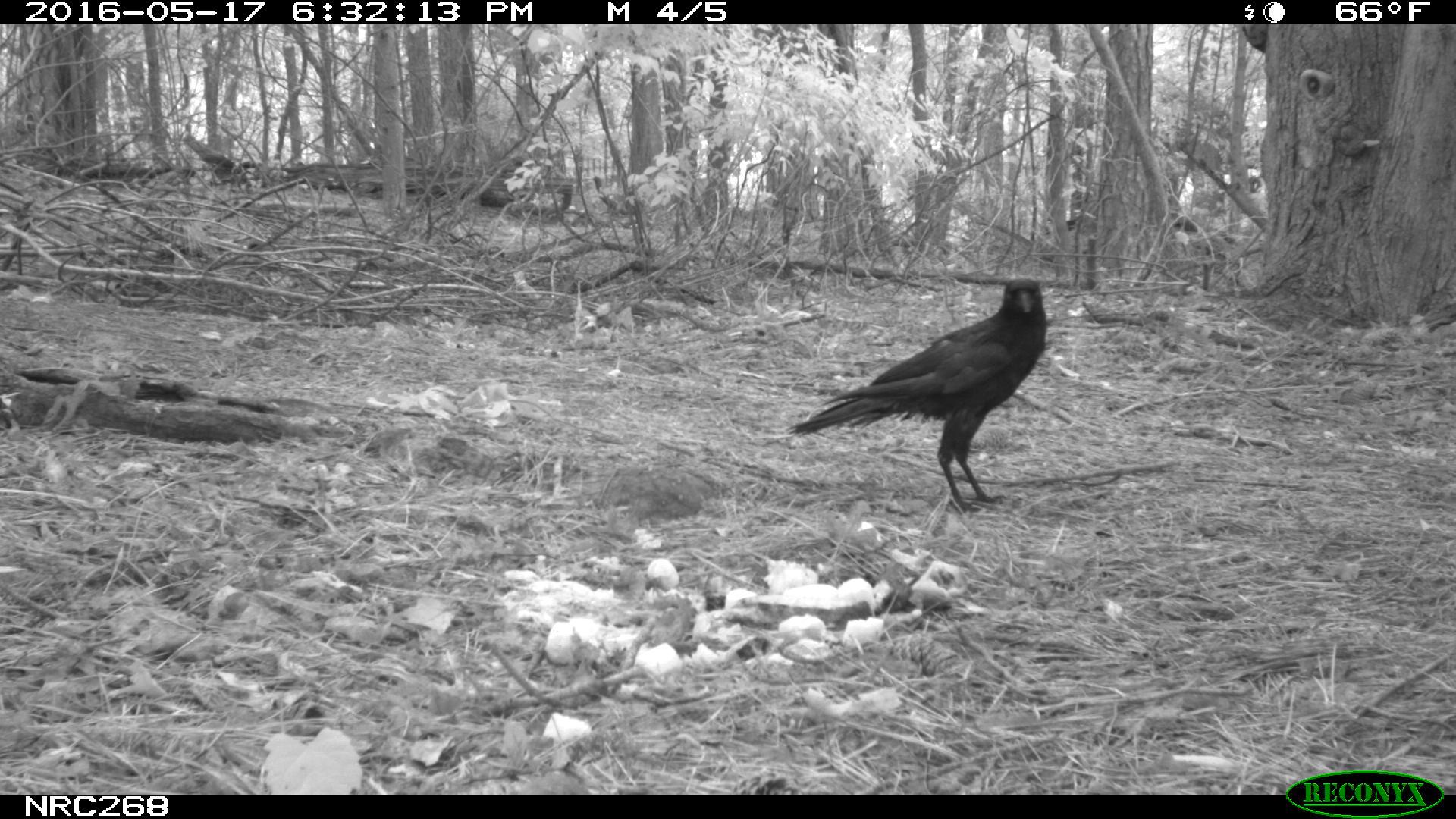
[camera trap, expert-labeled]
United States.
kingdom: Animalia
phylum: Chordata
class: Aves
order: Passeriformes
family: Corvidae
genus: Corvus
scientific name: Corvus brachyrhynchos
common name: american crow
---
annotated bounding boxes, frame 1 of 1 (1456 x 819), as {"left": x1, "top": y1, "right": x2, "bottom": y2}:
American Crow: {"left": 796, "top": 272, "right": 1066, "bottom": 500}